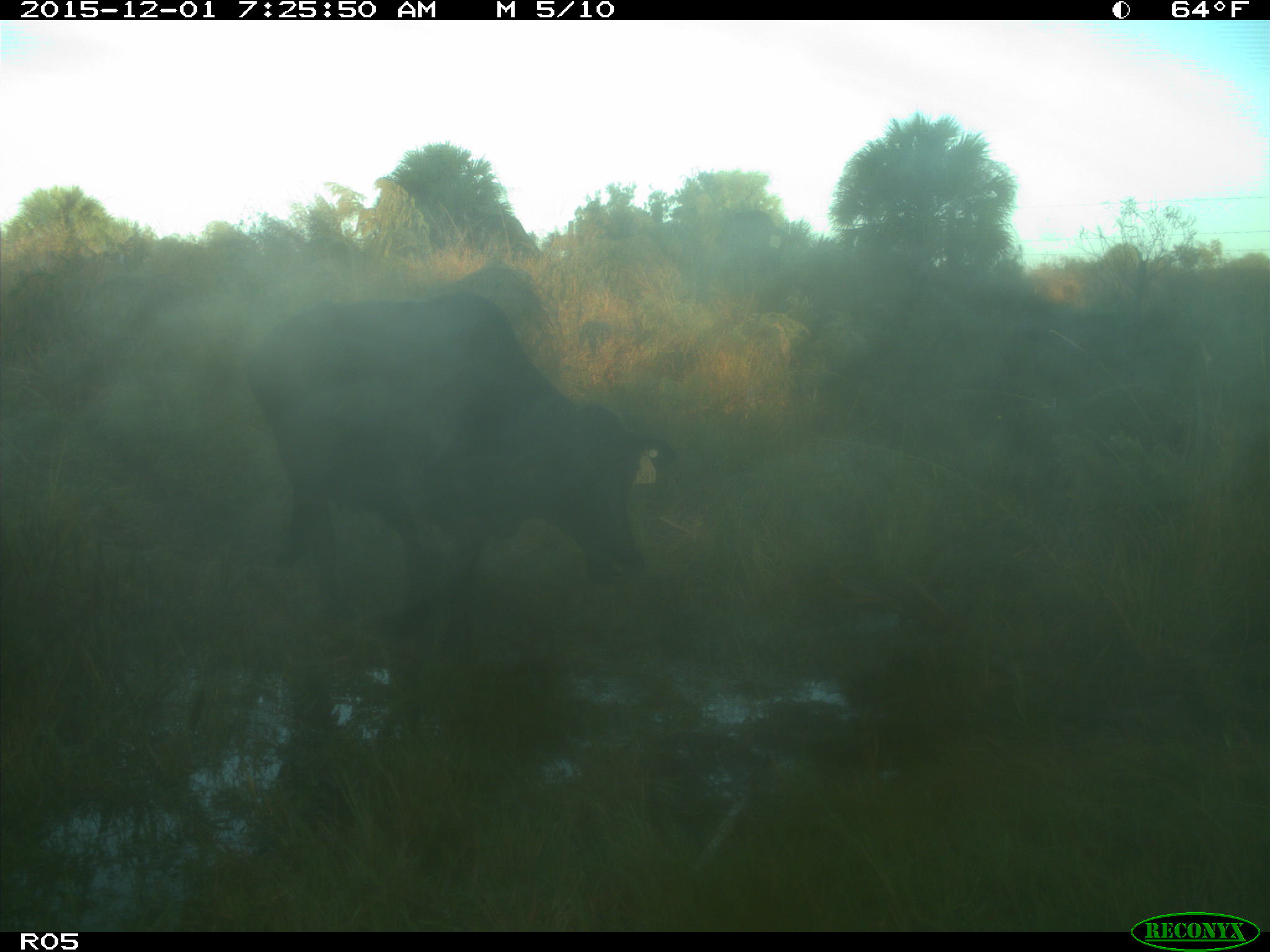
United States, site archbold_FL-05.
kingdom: Animalia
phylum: Chordata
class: Mammalia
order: Artiodactyla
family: Bovidae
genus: Bos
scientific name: Bos taurus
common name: domestic cow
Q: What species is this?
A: Bos taurus (domestic cow).